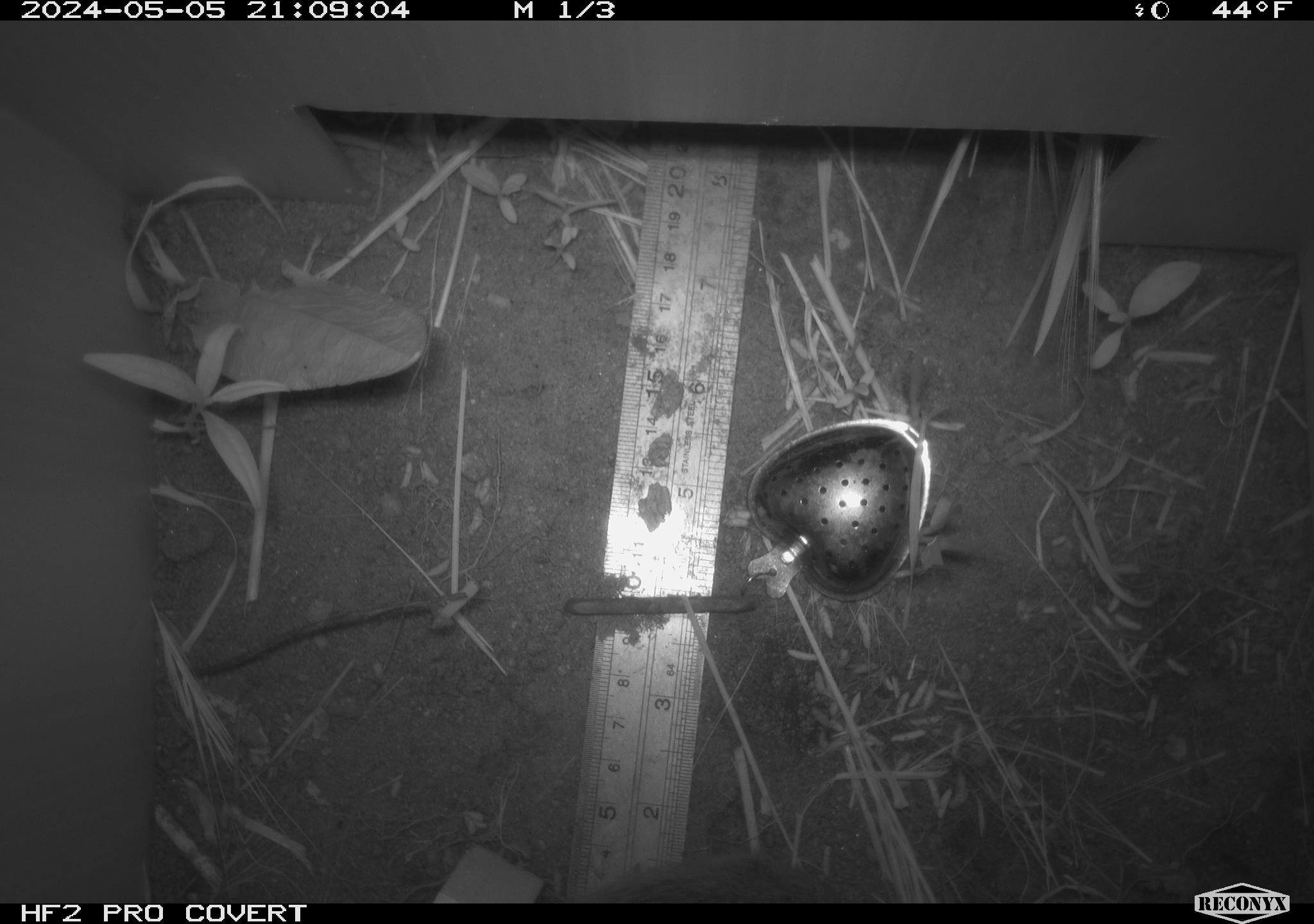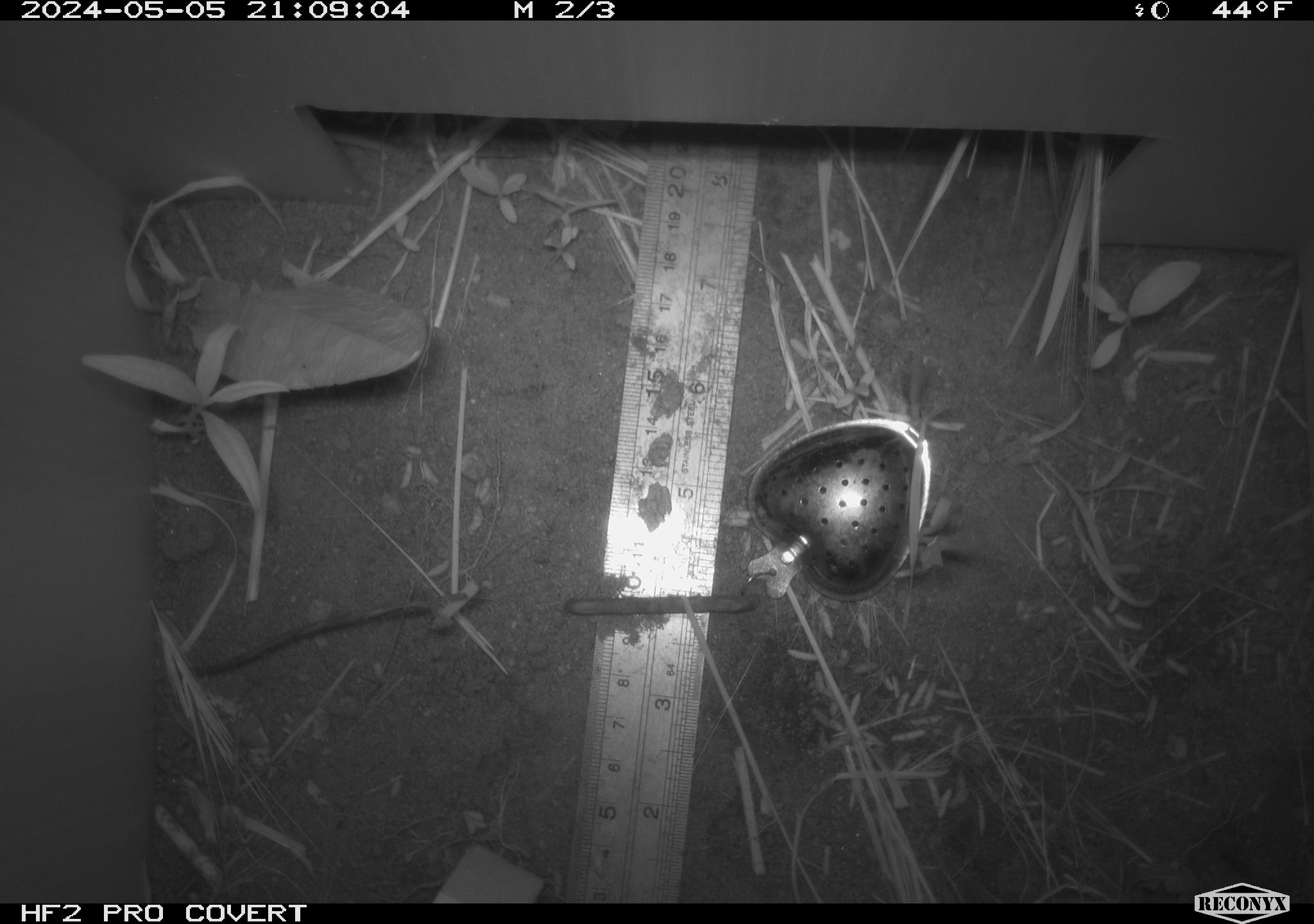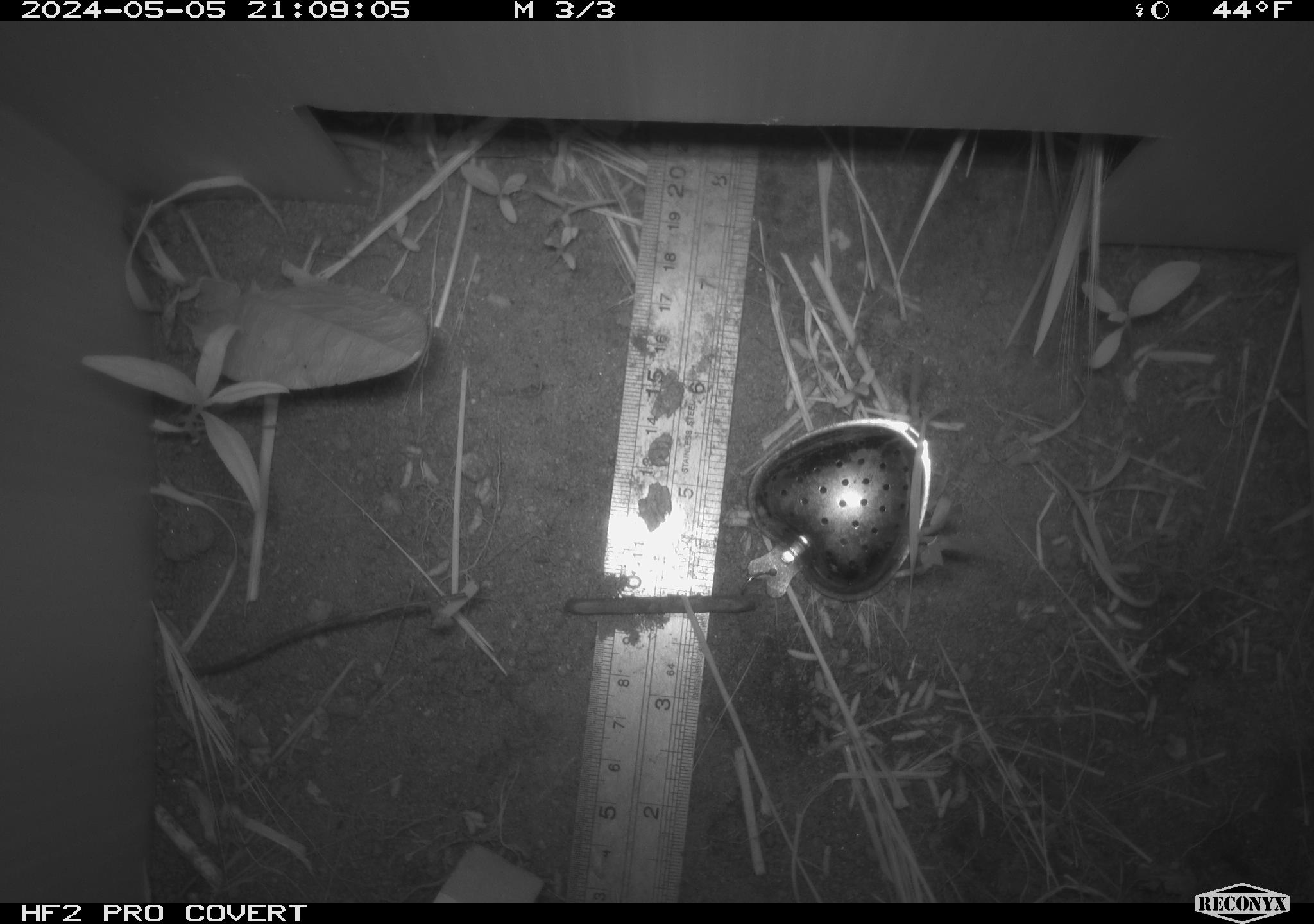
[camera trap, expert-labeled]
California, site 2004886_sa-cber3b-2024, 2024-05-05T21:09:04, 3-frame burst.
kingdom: Animalia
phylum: Chordata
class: Mammalia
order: Rodentia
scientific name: Rodentia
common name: mouse species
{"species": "mouse species (Rodentia)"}